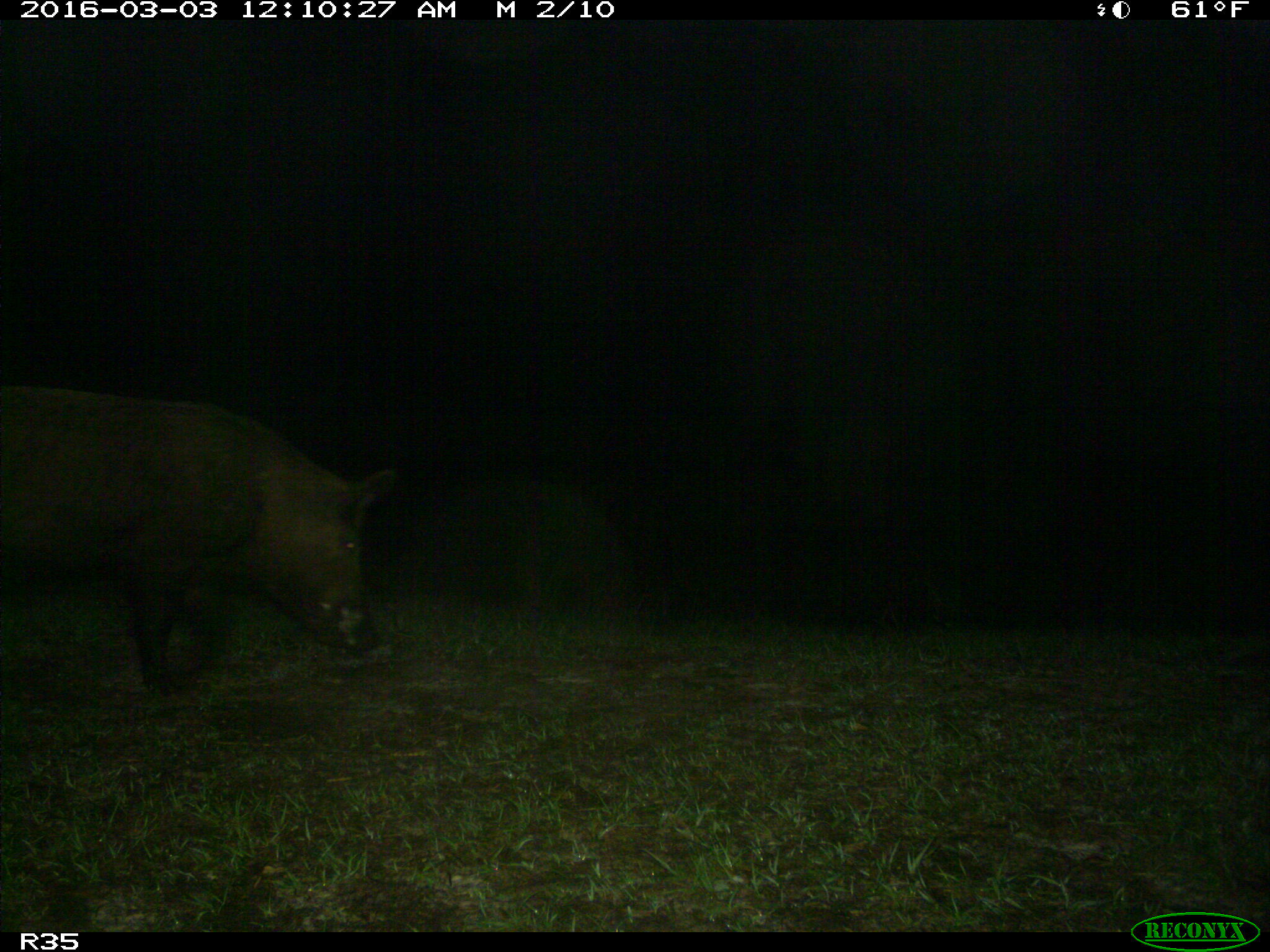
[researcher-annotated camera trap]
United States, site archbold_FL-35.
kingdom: Animalia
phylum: Chordata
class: Mammalia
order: Artiodactyla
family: Suidae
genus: Sus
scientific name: Sus scrofa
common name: wild boar